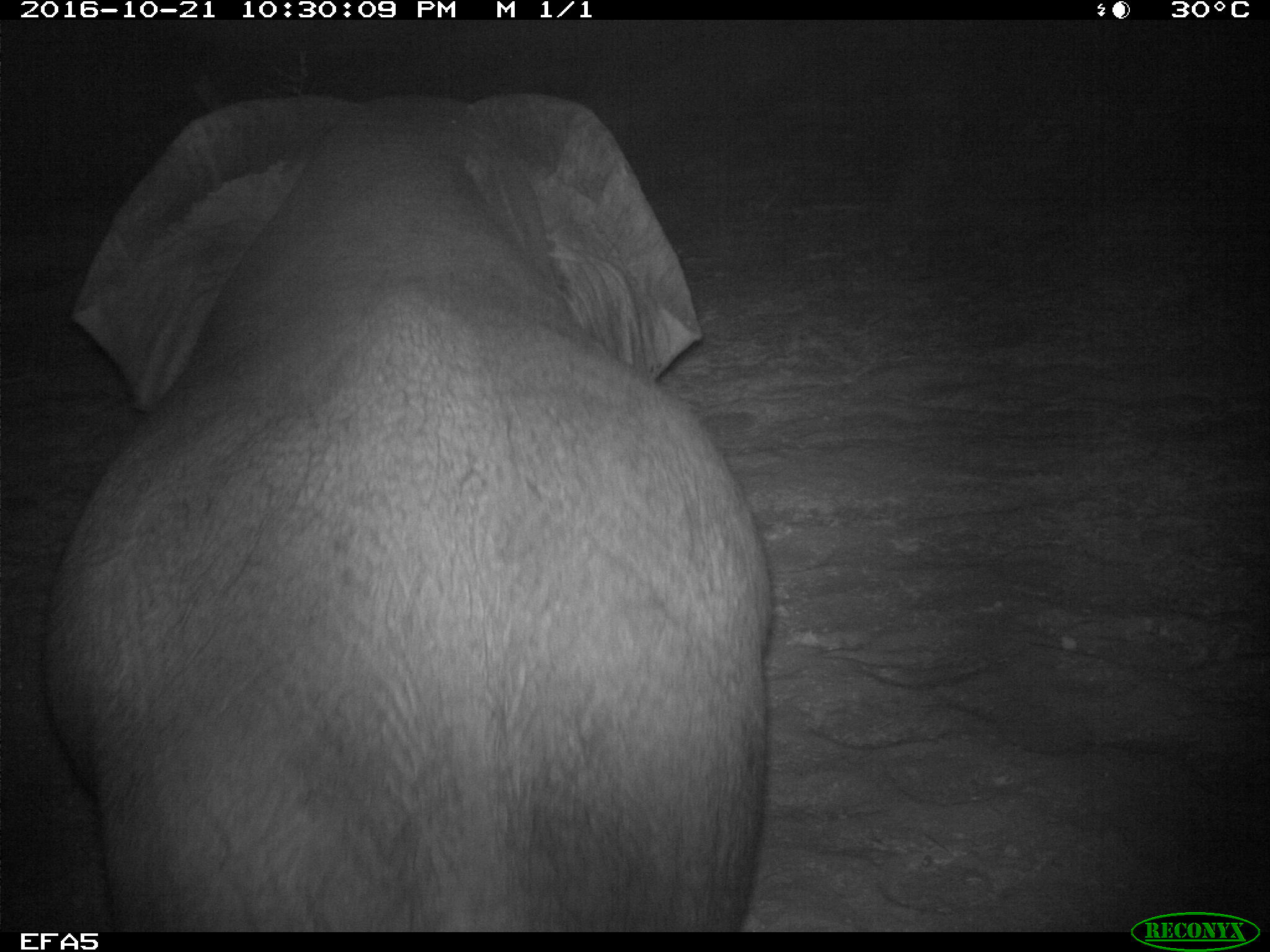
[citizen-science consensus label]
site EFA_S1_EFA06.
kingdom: Animalia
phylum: Chordata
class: Mammalia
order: Proboscidea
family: Elephantidae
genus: Loxodonta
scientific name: Loxodonta africana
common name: african bush elephant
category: elephant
Elephant (african bush elephant) (Loxodonta africana), count 1. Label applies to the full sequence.